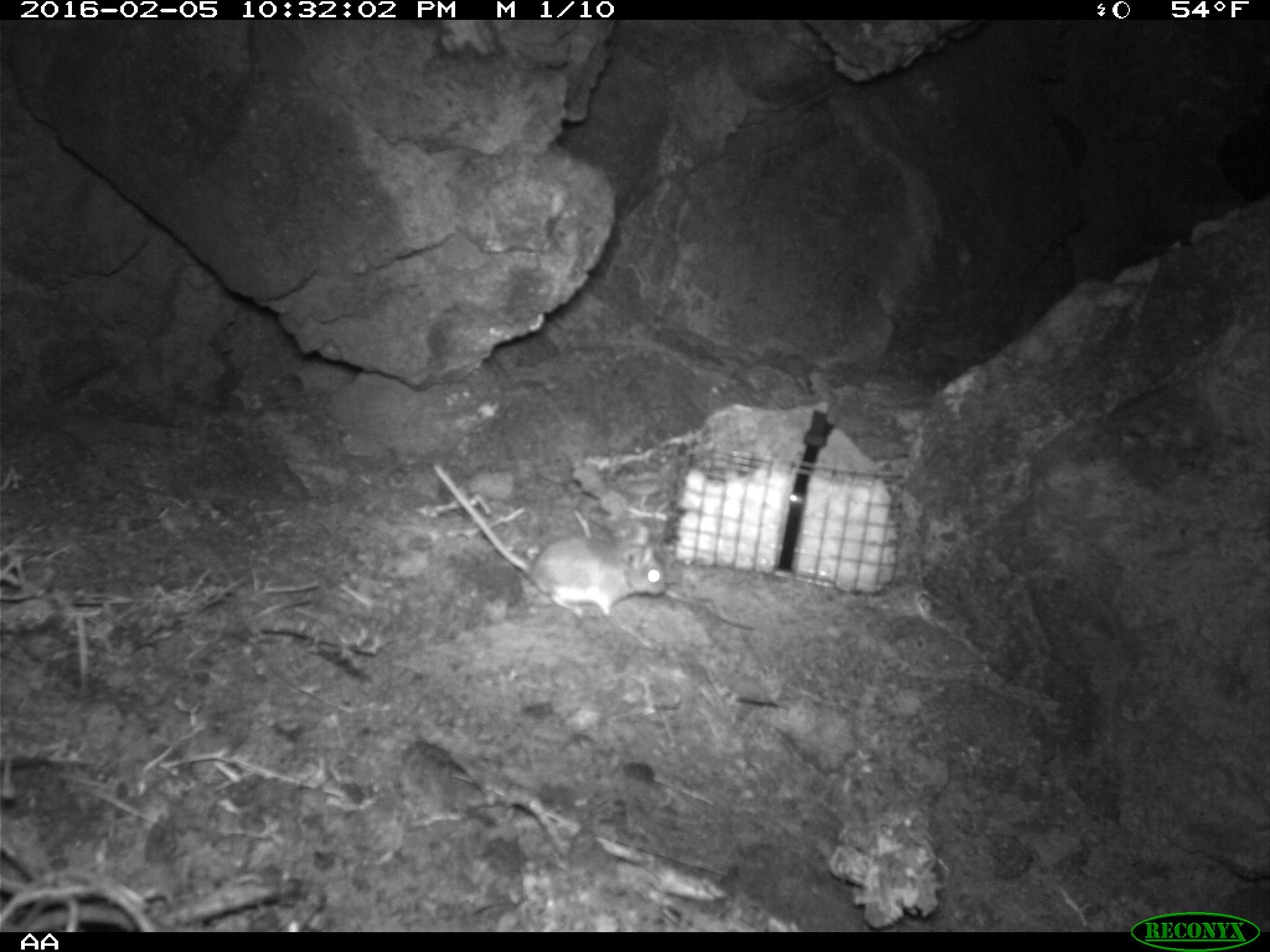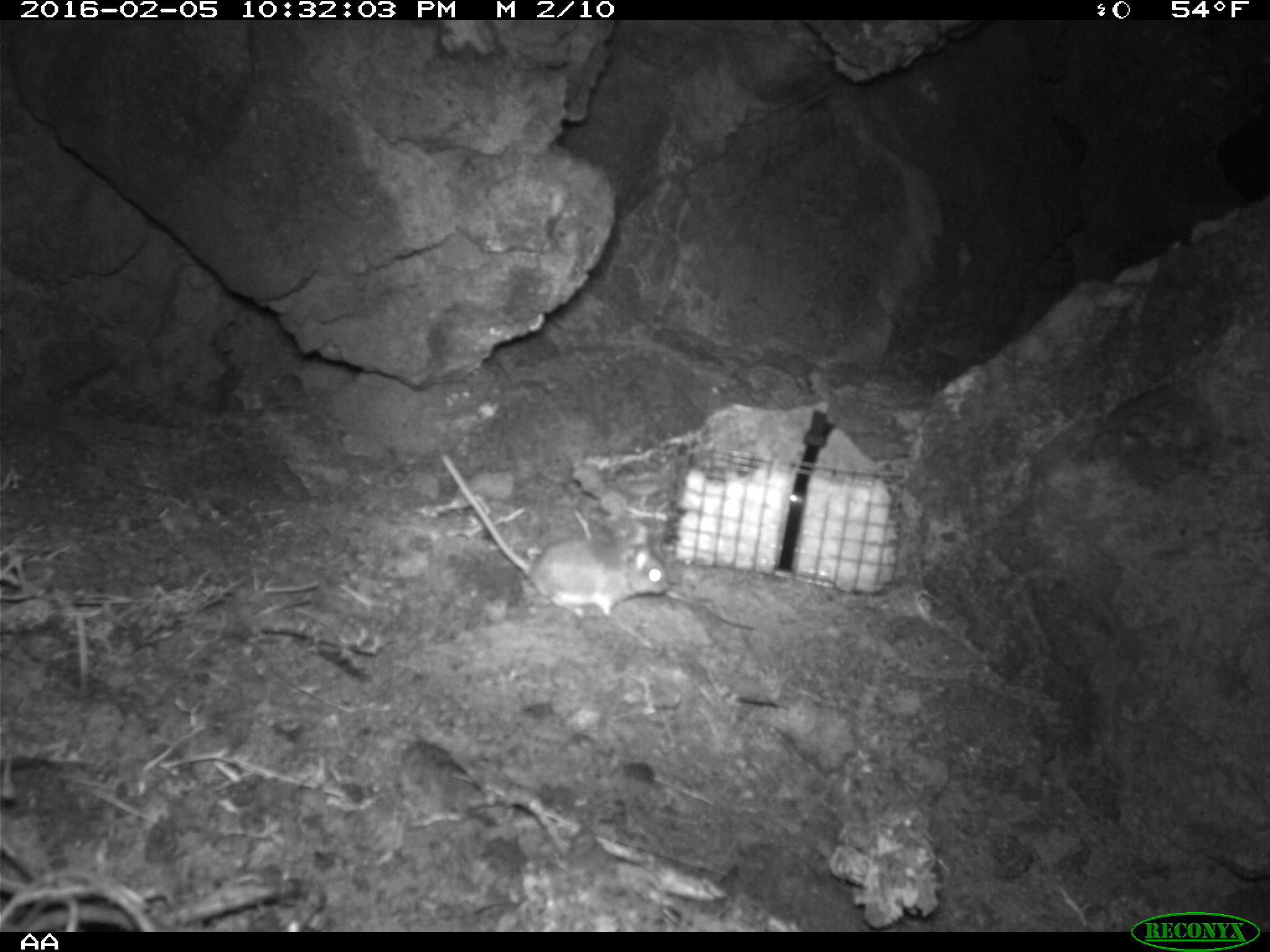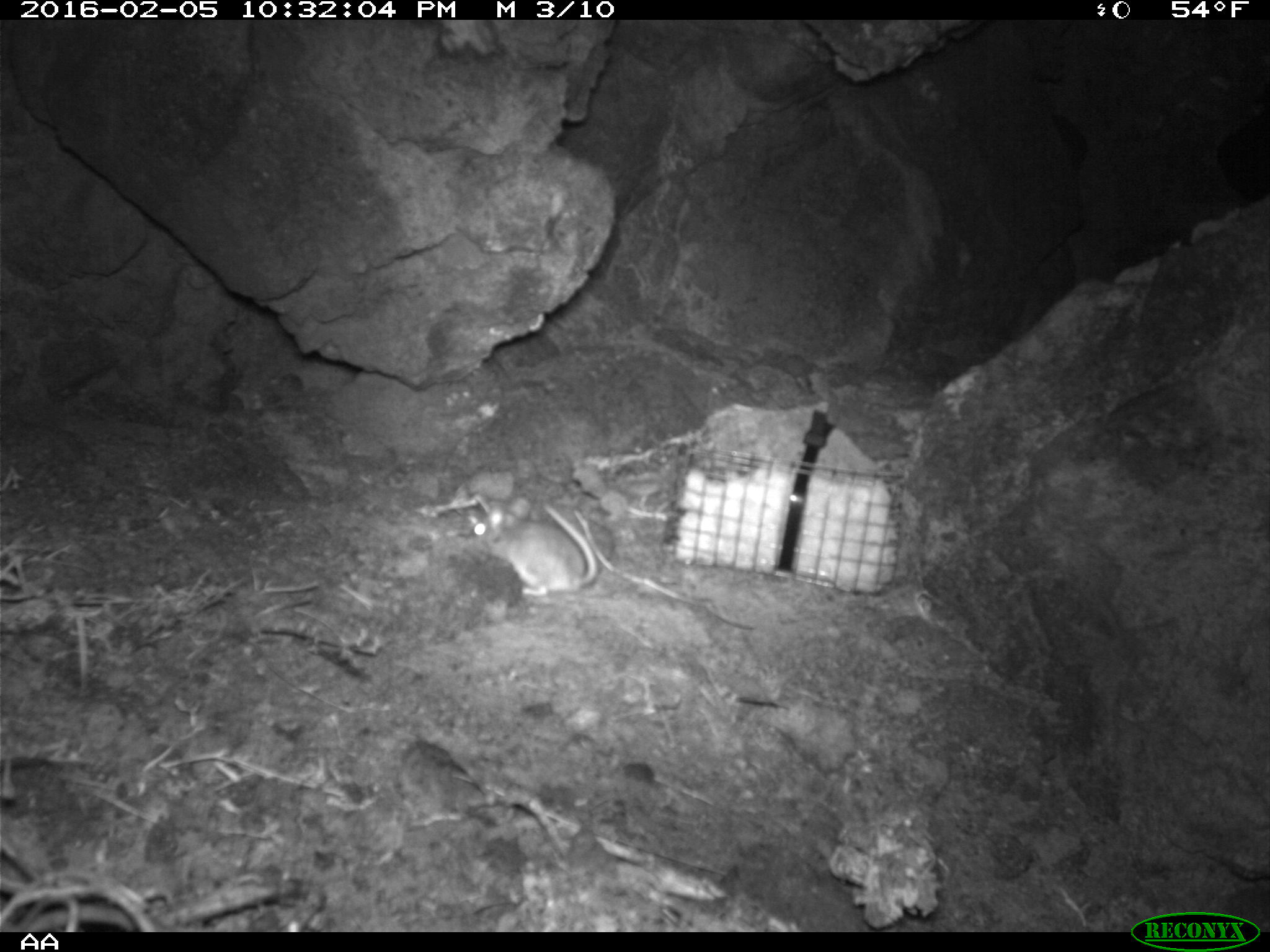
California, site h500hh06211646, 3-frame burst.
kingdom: Animalia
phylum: Chordata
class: Mammalia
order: Rodentia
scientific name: Rodentia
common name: rodent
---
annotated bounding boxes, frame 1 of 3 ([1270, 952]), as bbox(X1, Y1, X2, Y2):
rodent: bbox(429, 464, 666, 617)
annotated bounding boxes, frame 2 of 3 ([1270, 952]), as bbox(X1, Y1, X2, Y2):
rodent: bbox(441, 451, 670, 626)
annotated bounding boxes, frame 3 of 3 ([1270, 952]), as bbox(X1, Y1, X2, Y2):
rodent: bbox(463, 496, 598, 598)